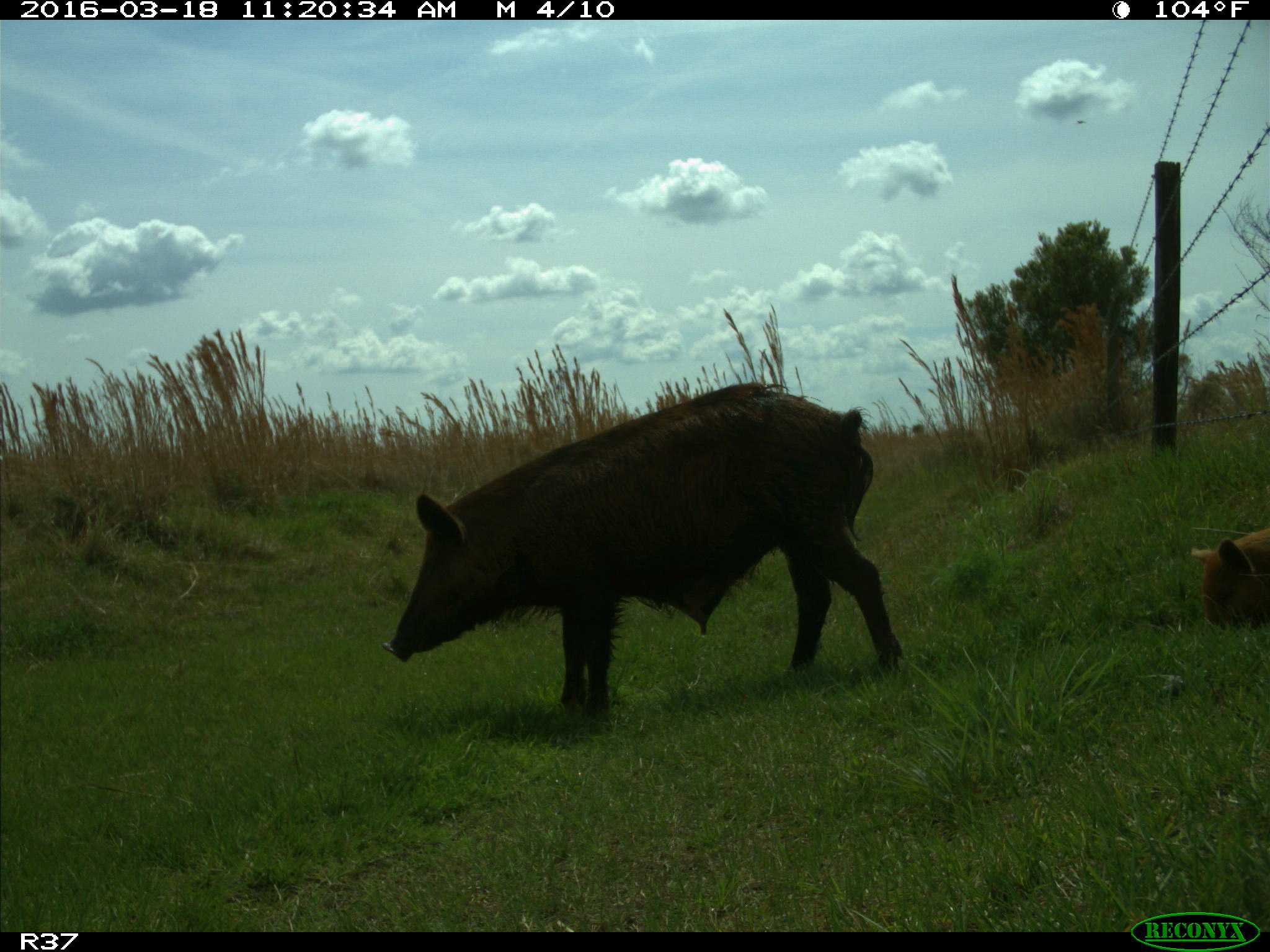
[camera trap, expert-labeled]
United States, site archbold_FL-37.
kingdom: Animalia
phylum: Chordata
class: Mammalia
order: Artiodactyla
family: Suidae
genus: Sus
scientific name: Sus scrofa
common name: wild boar